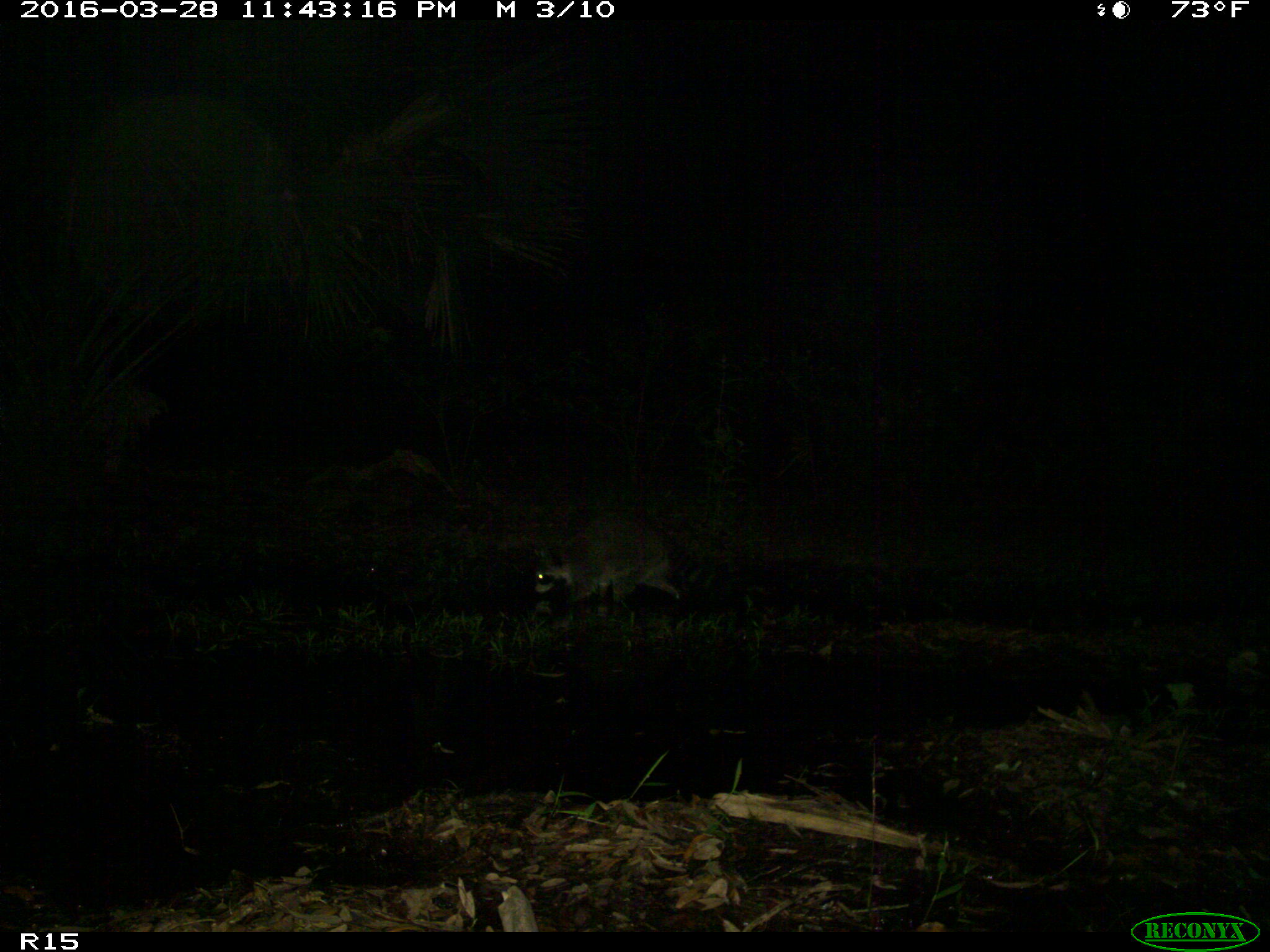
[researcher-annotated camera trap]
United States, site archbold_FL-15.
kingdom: Animalia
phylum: Chordata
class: Mammalia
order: Carnivora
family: Procyonidae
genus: Procyon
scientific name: Procyon lotor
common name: common raccoon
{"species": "Procyon lotor (common raccoon)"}